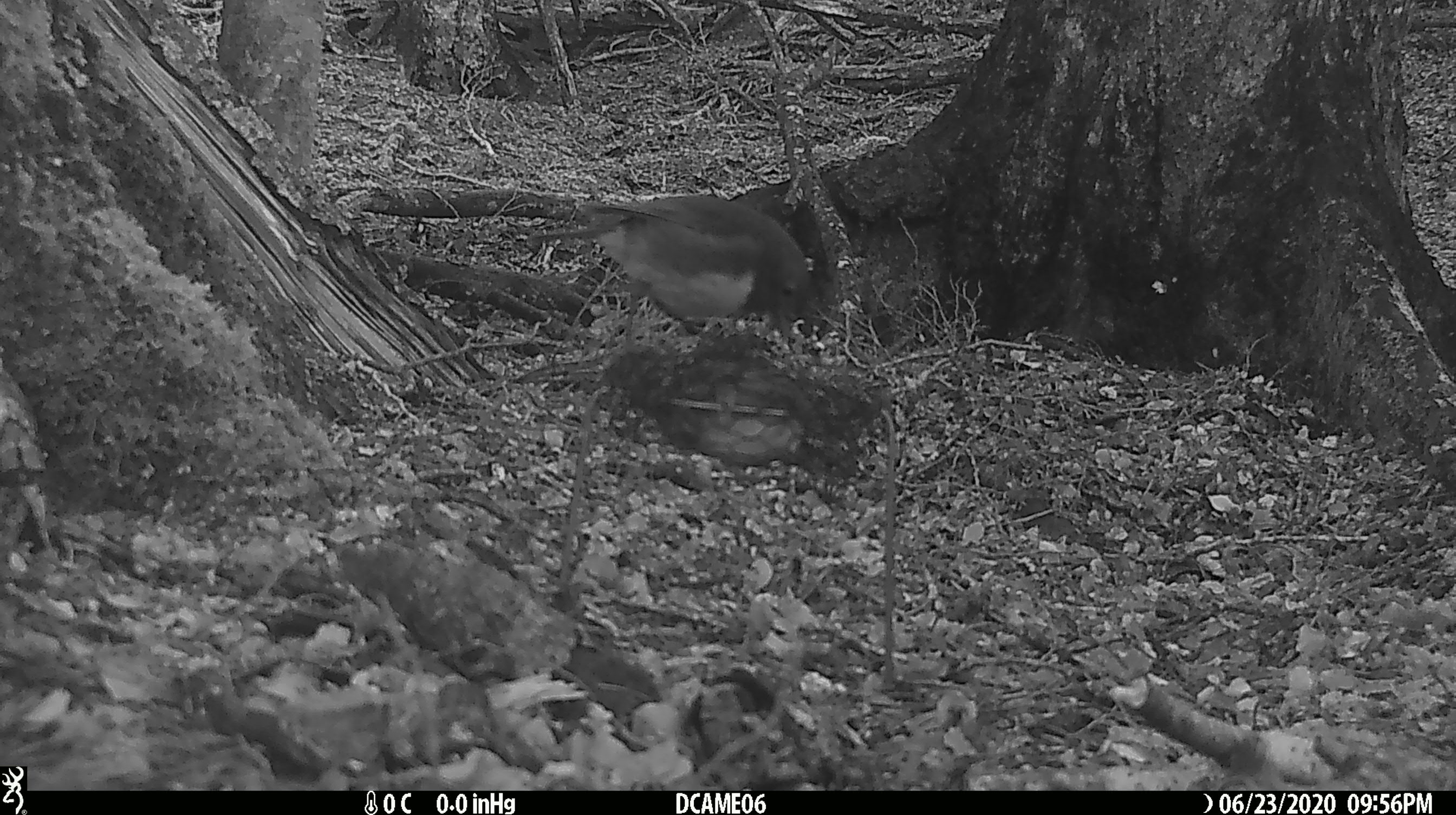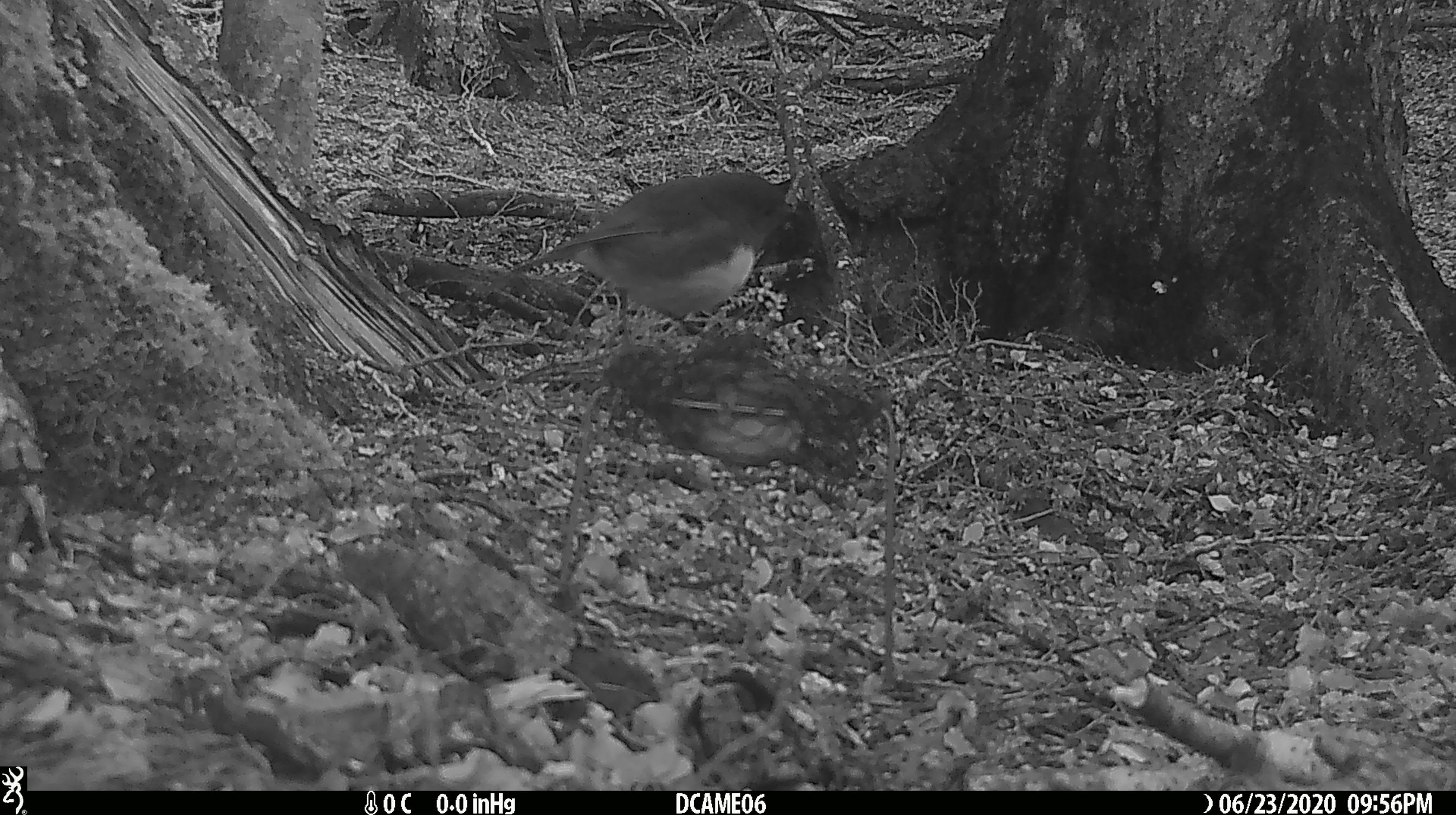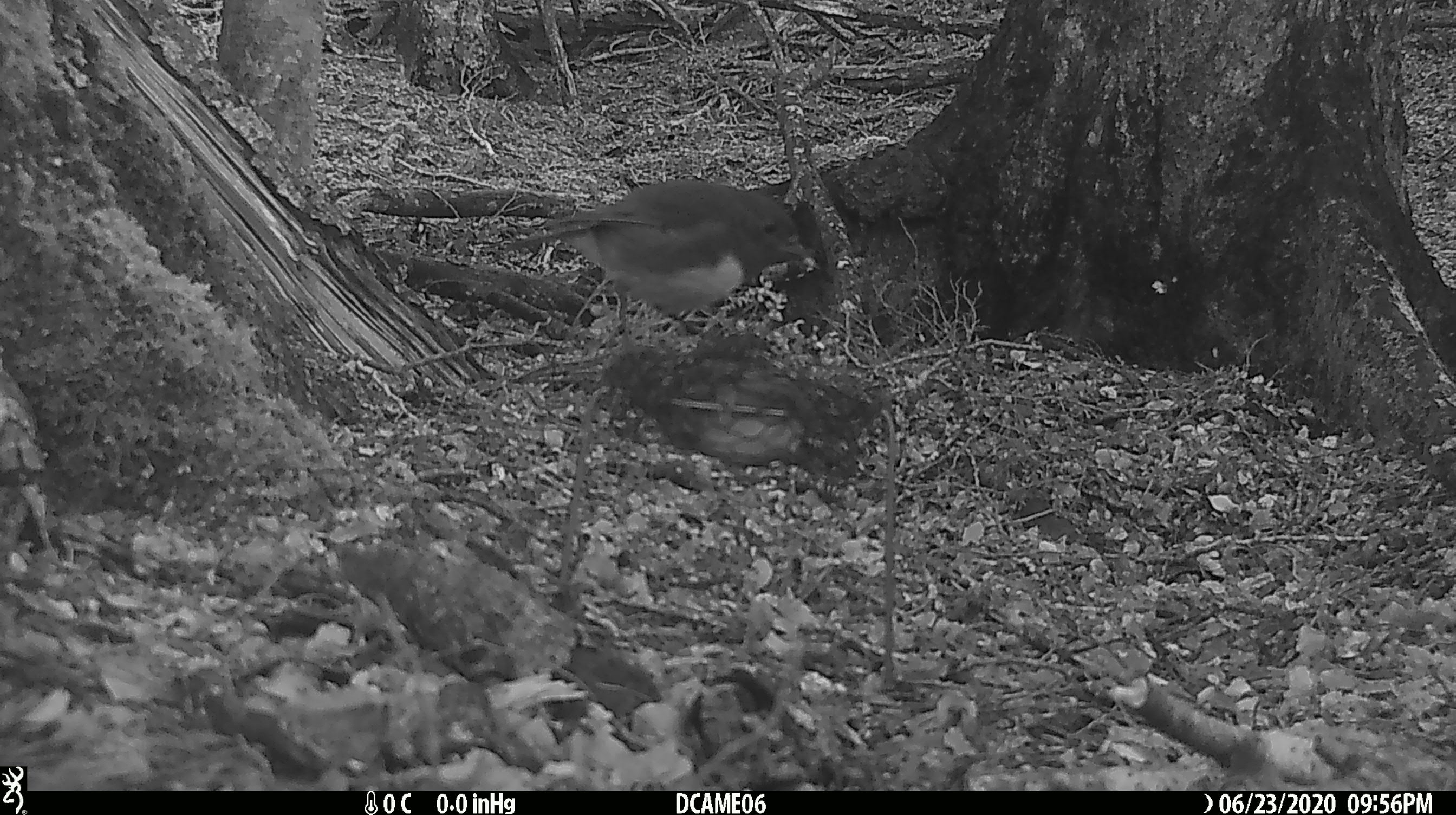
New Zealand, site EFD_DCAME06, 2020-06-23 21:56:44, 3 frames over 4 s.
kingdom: Animalia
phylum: Chordata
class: Aves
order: Passeriformes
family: Petroicidae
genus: Petroica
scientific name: Petroica australis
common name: new zealand robin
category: robin